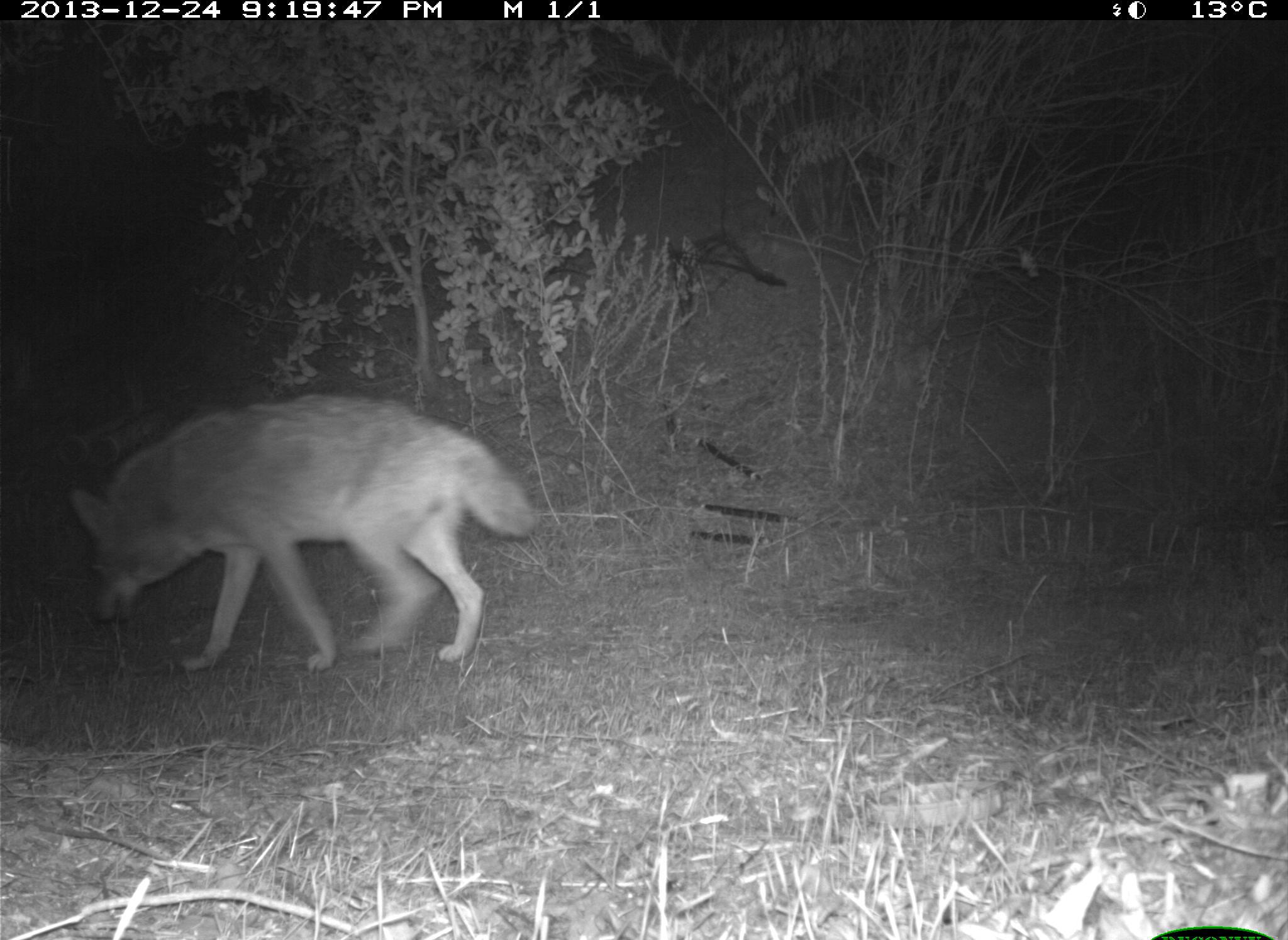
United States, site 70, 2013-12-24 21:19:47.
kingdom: Animalia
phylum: Chordata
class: Mammalia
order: Carnivora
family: Canidae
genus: Canis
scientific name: Canis latrans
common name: coyote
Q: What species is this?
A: Coyote (Canis latrans).